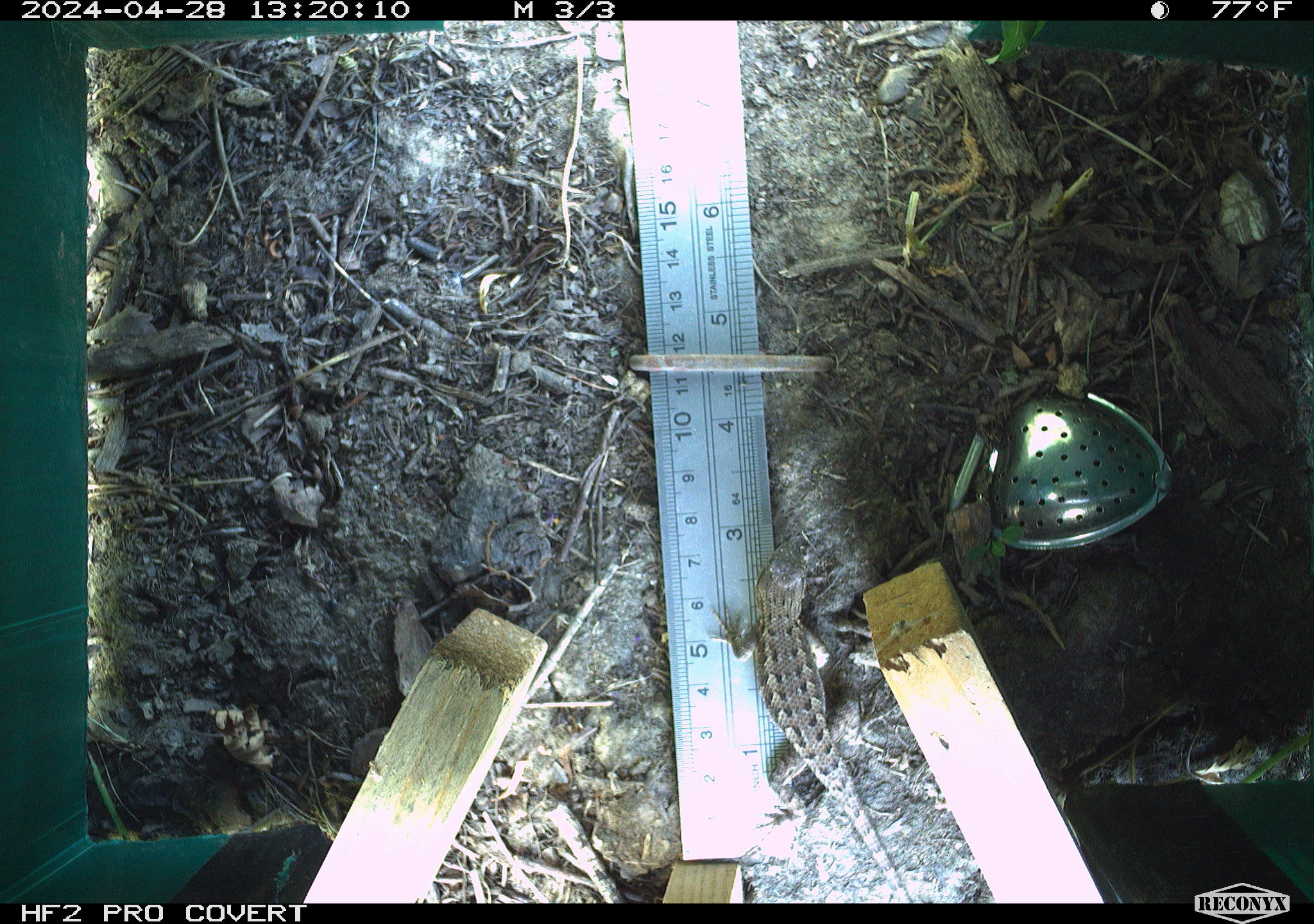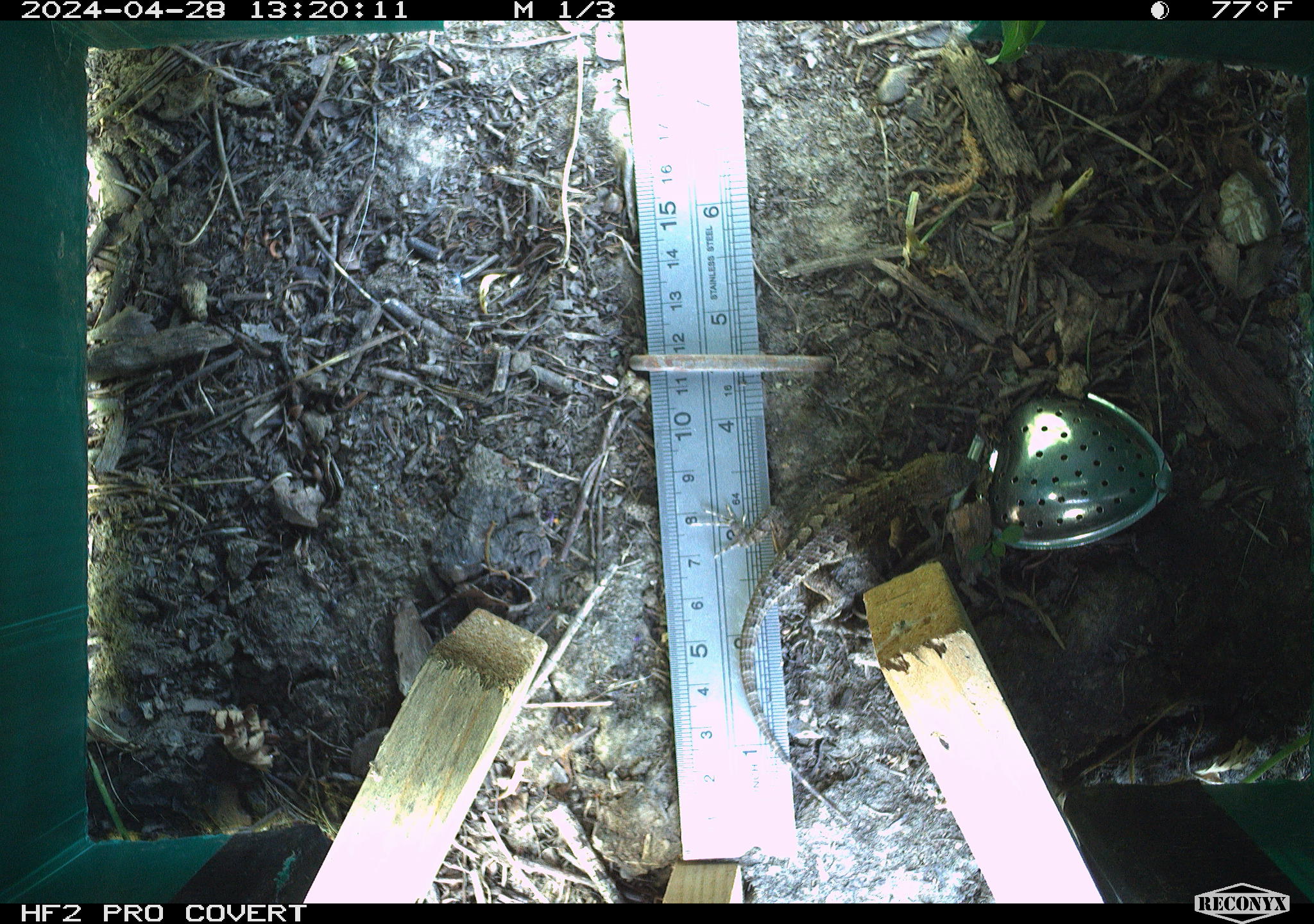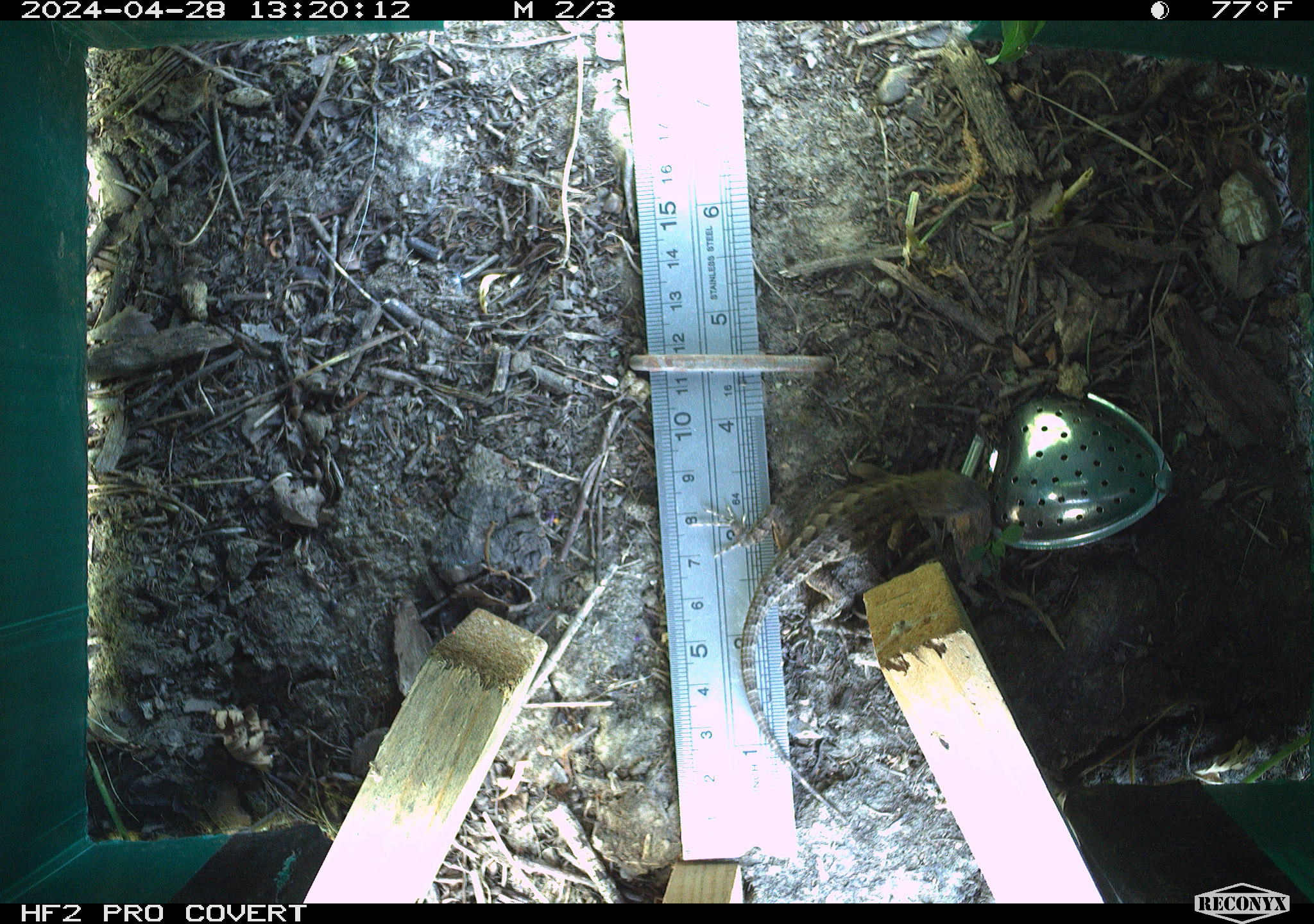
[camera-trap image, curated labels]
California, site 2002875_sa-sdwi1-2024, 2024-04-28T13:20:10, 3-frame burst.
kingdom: Animalia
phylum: Chordata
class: Reptilia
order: Squamata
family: Phrynosomatidae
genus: Sceloporus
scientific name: Sceloporus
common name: spiny lizards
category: sceloporus species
Sceloporus species (spiny lizards) (Sceloporus).